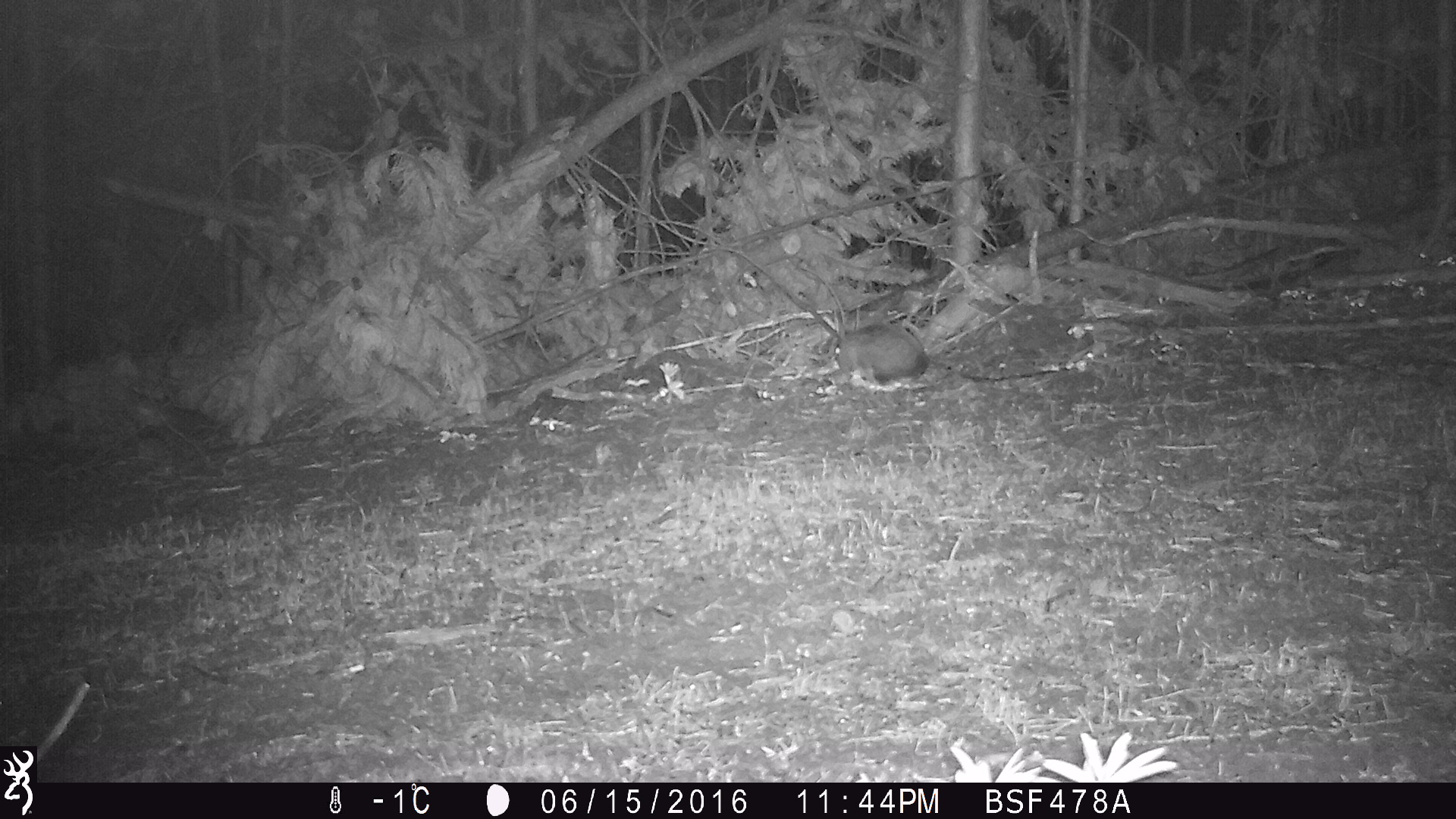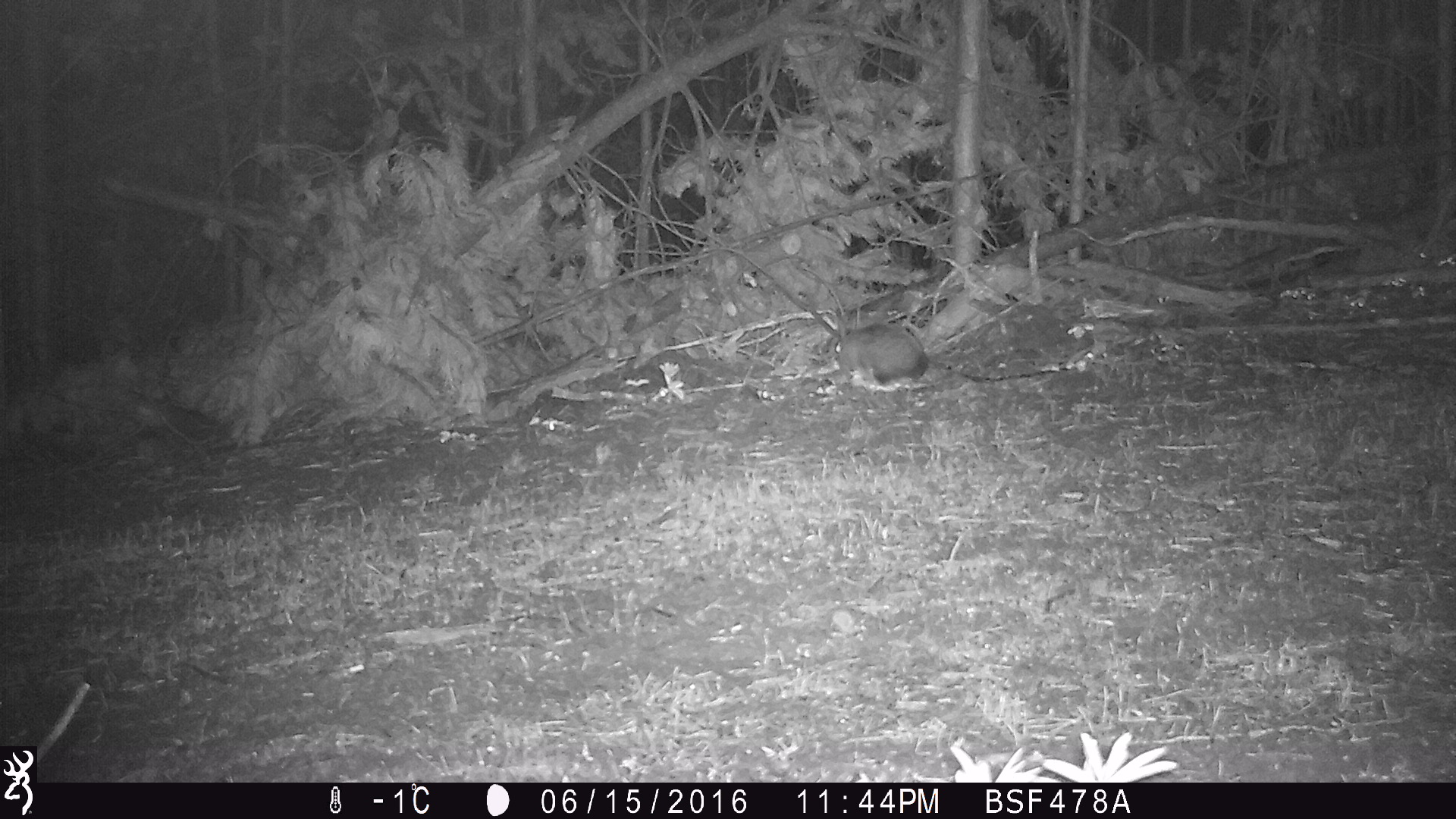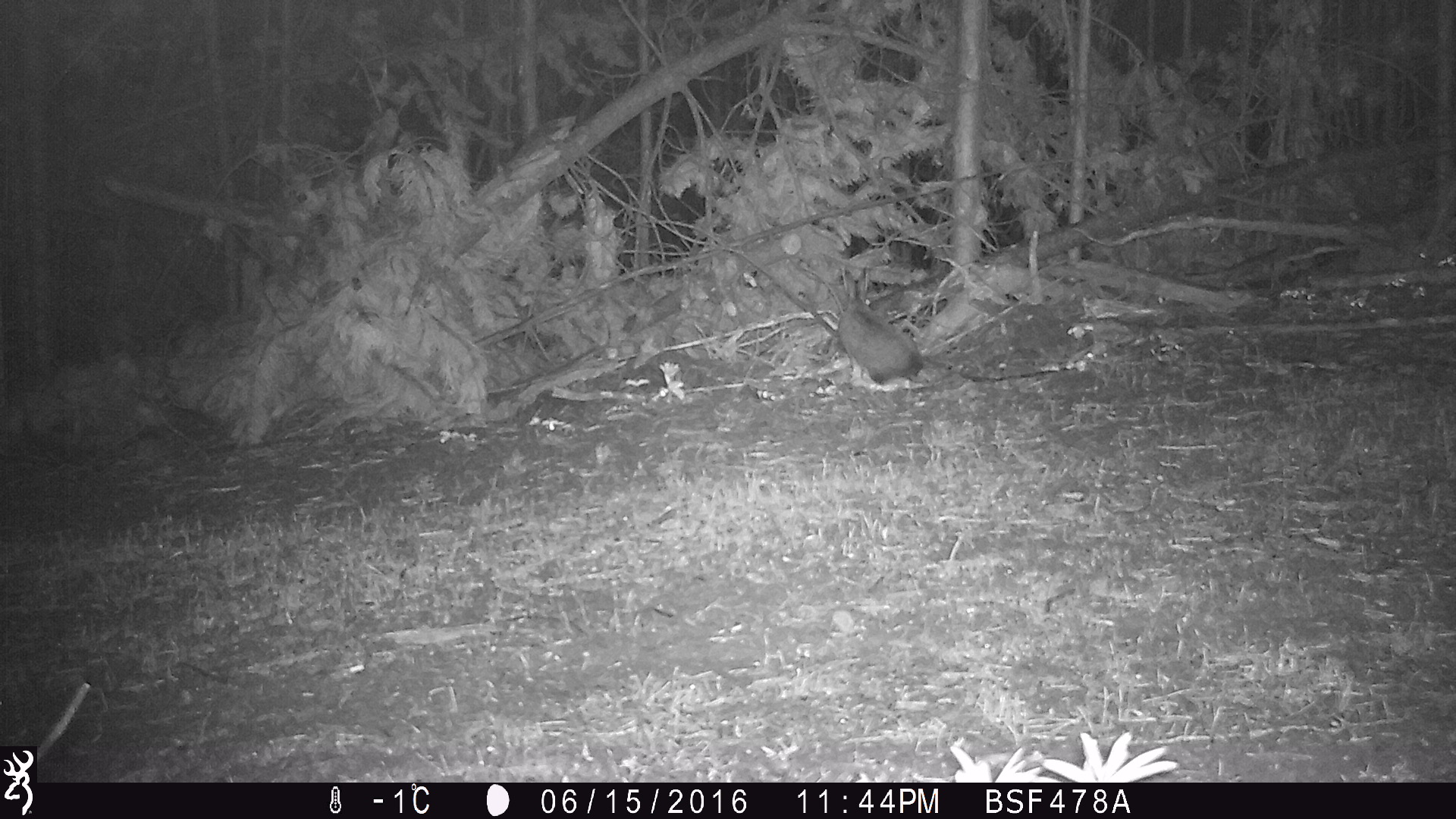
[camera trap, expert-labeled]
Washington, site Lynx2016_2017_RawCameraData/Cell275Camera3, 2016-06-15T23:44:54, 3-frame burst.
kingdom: Animalia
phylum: Chordata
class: Mammalia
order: Lagomorpha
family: Leporidae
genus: Lepus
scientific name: Lepus americanus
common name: snowshoe hare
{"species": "Lepus americanus (snowshoe hare)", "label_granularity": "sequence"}